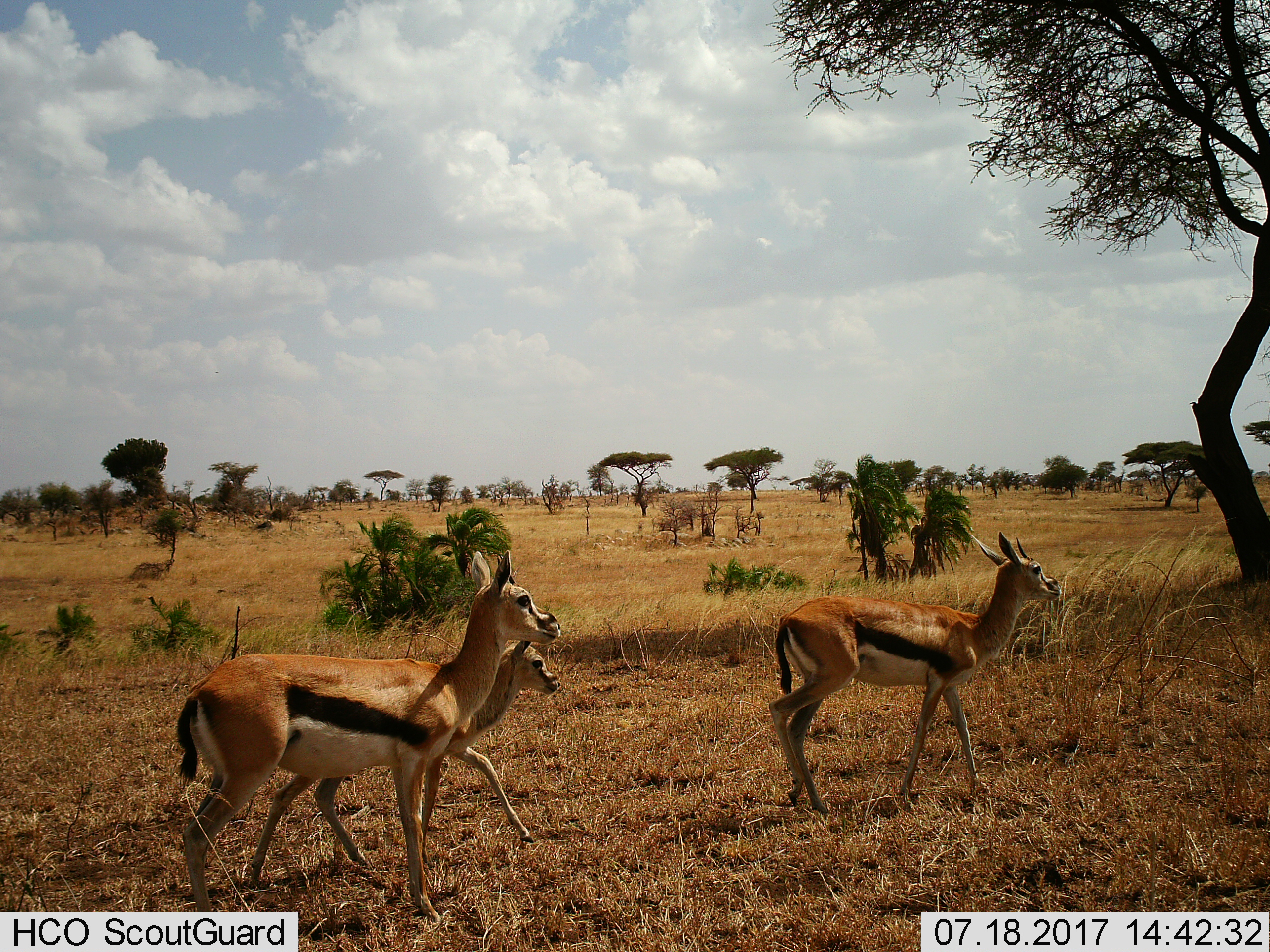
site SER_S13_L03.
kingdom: Animalia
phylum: Chordata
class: Mammalia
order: Artiodactyla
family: Bovidae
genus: Eudorcas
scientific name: Eudorcas thomsonii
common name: thomson's gazelle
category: gazellethomsons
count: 3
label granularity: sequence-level